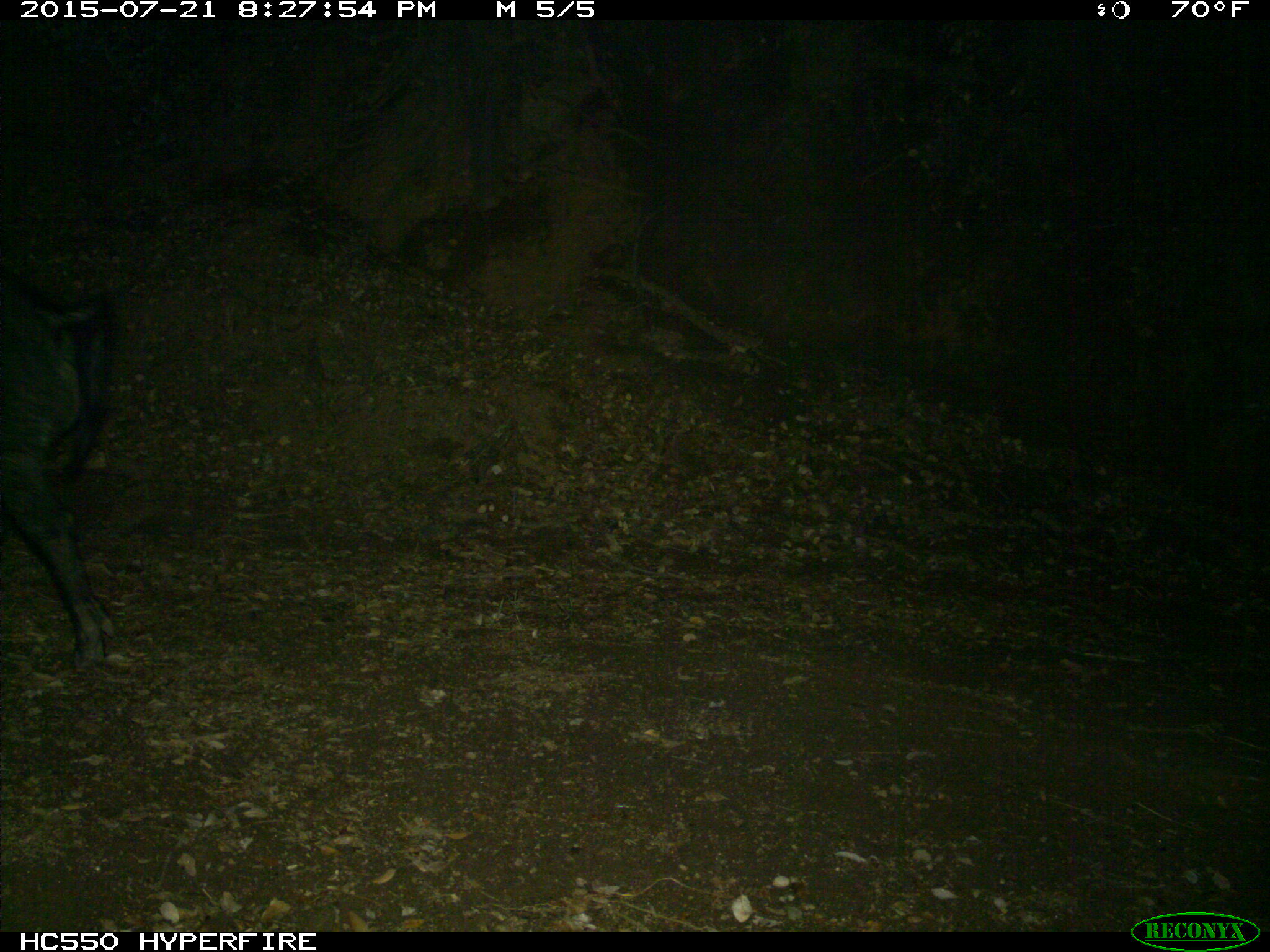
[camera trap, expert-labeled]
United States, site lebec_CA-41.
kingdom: Animalia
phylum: Chordata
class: Mammalia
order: Artiodactyla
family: Suidae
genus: Sus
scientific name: Sus scrofa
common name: wild boar